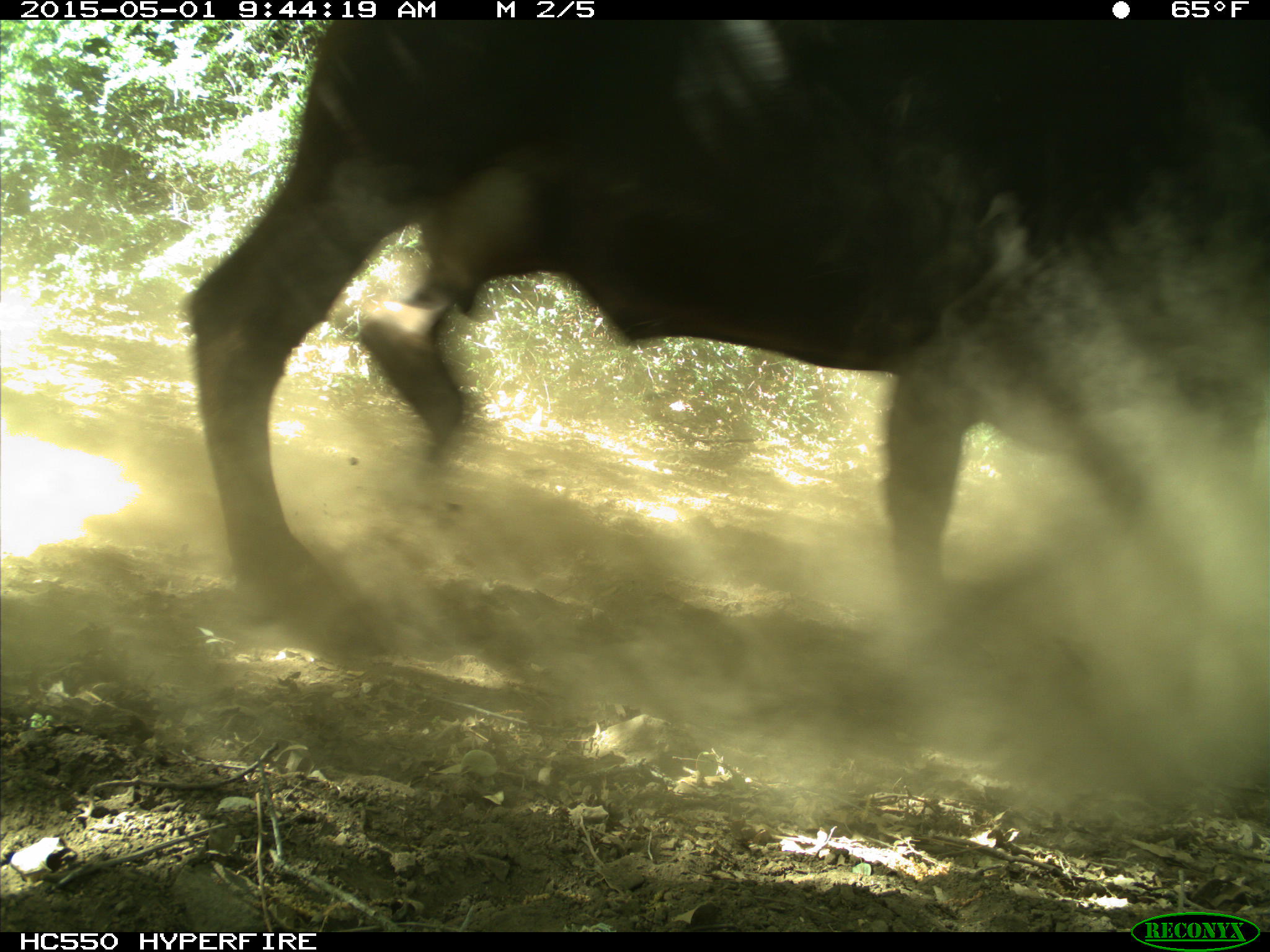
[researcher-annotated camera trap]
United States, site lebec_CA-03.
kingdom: Animalia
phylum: Chordata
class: Mammalia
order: Artiodactyla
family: Bovidae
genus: Bos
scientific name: Bos taurus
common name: domestic cow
Bos taurus (domestic cow).